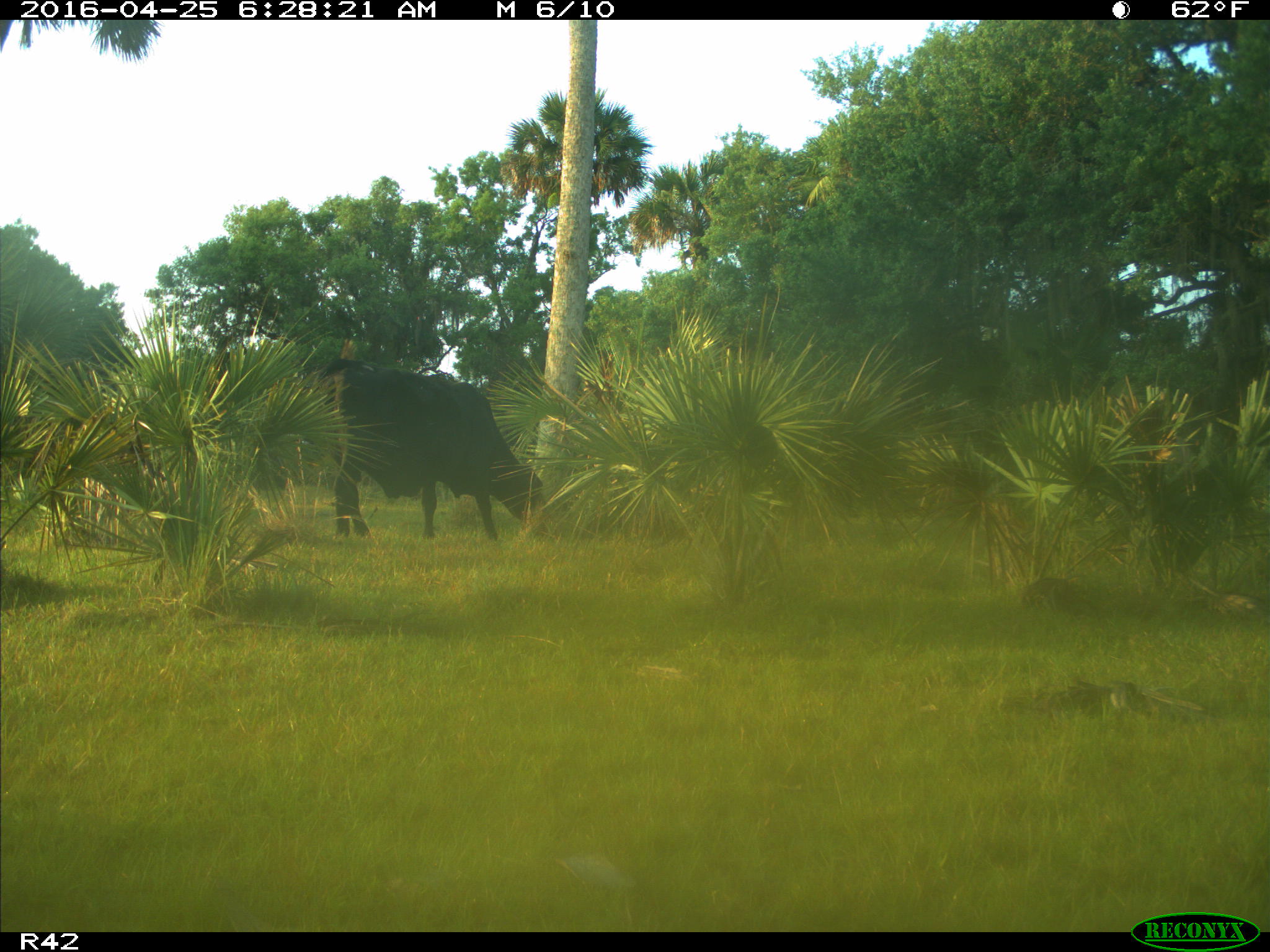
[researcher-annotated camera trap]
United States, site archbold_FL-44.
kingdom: Animalia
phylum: Chordata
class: Mammalia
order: Artiodactyla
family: Bovidae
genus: Bos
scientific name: Bos taurus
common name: domestic cow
Bos taurus (domestic cow).